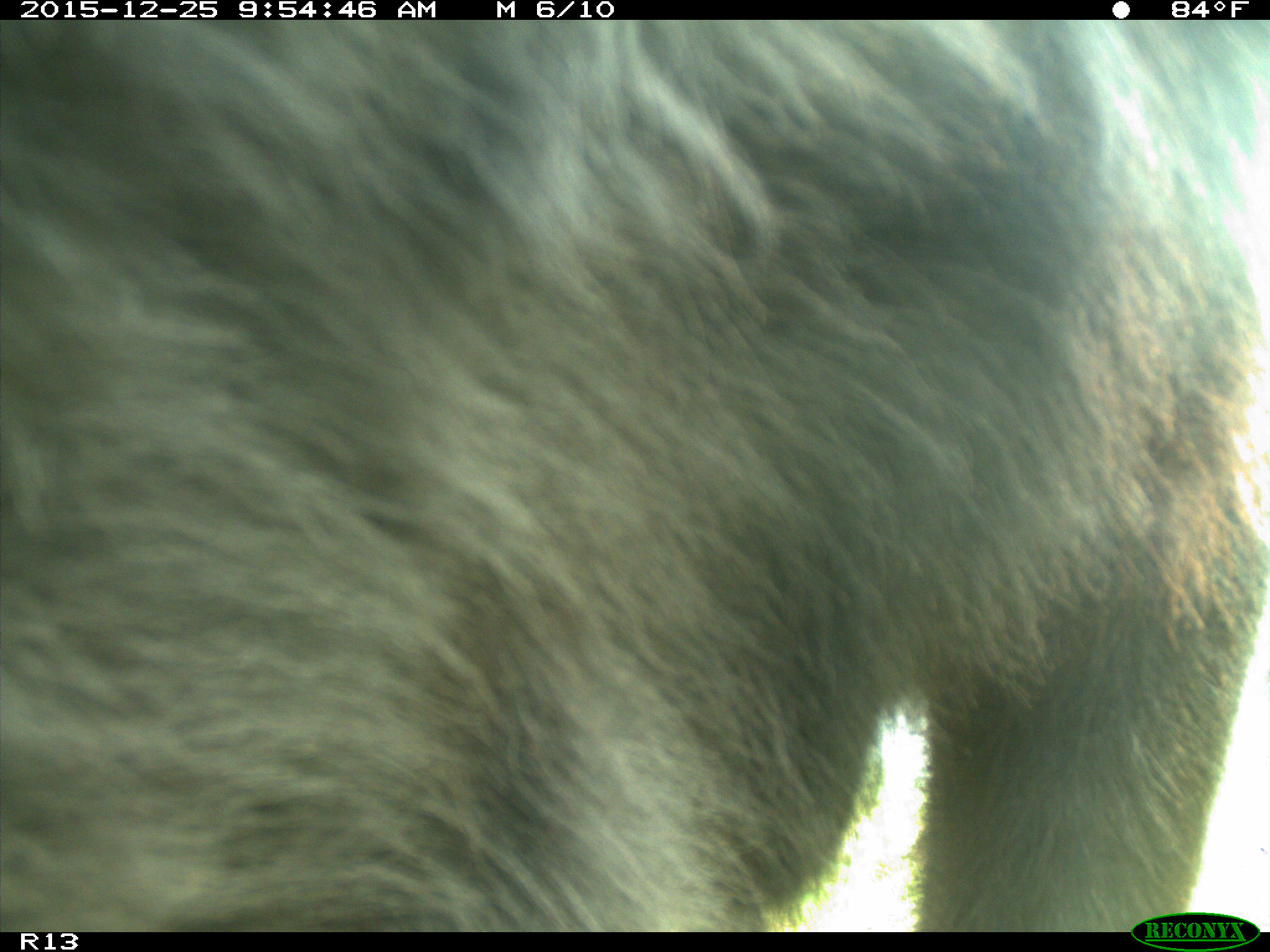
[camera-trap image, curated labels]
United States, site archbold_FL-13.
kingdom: Animalia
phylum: Chordata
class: Mammalia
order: Artiodactyla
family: Bovidae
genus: Bos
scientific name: Bos taurus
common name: domestic cow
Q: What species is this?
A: Bos taurus (domestic cow).